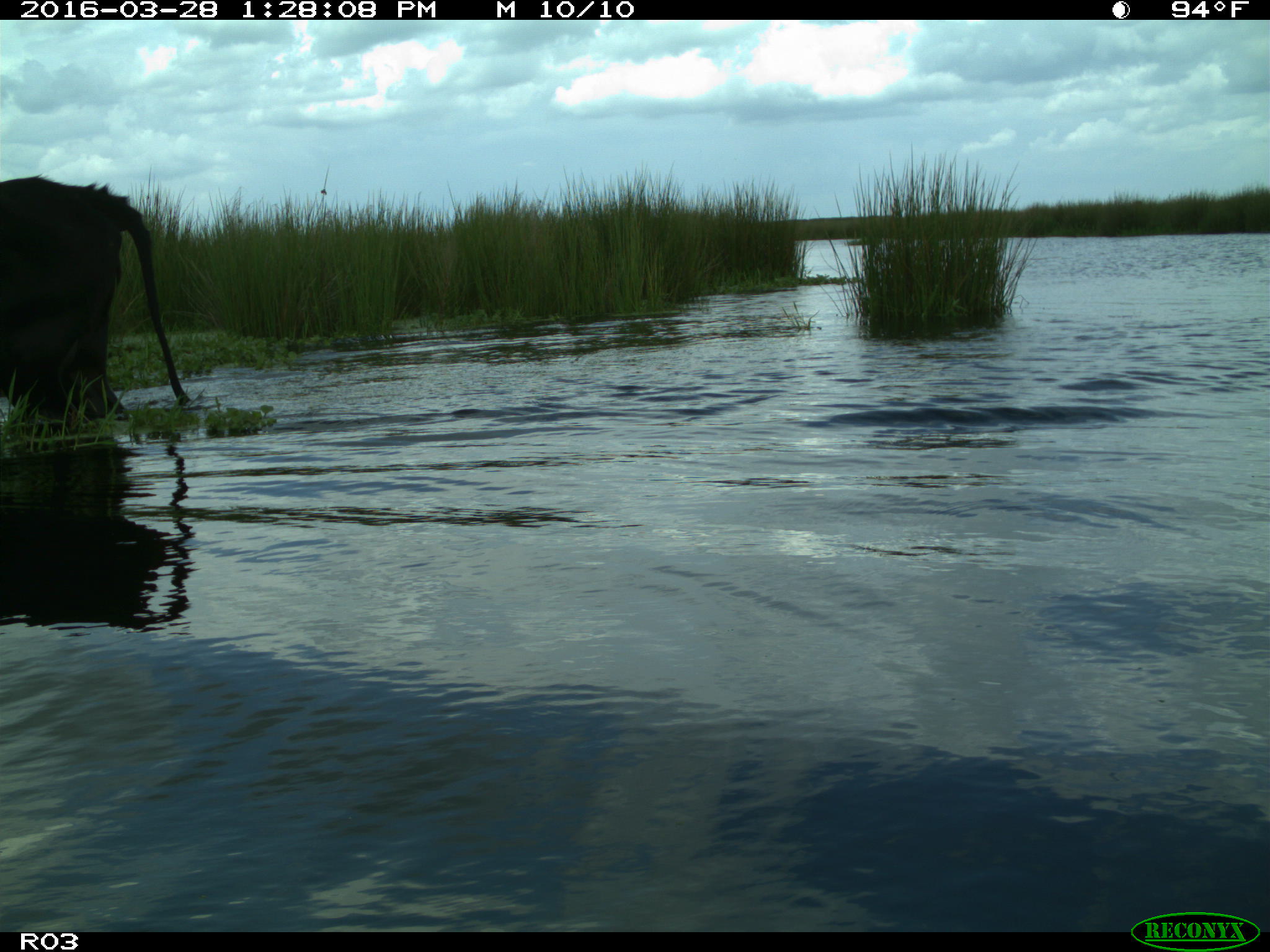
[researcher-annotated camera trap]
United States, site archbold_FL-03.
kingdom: Animalia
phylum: Chordata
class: Mammalia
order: Artiodactyla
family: Bovidae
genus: Bos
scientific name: Bos taurus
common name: domestic cow